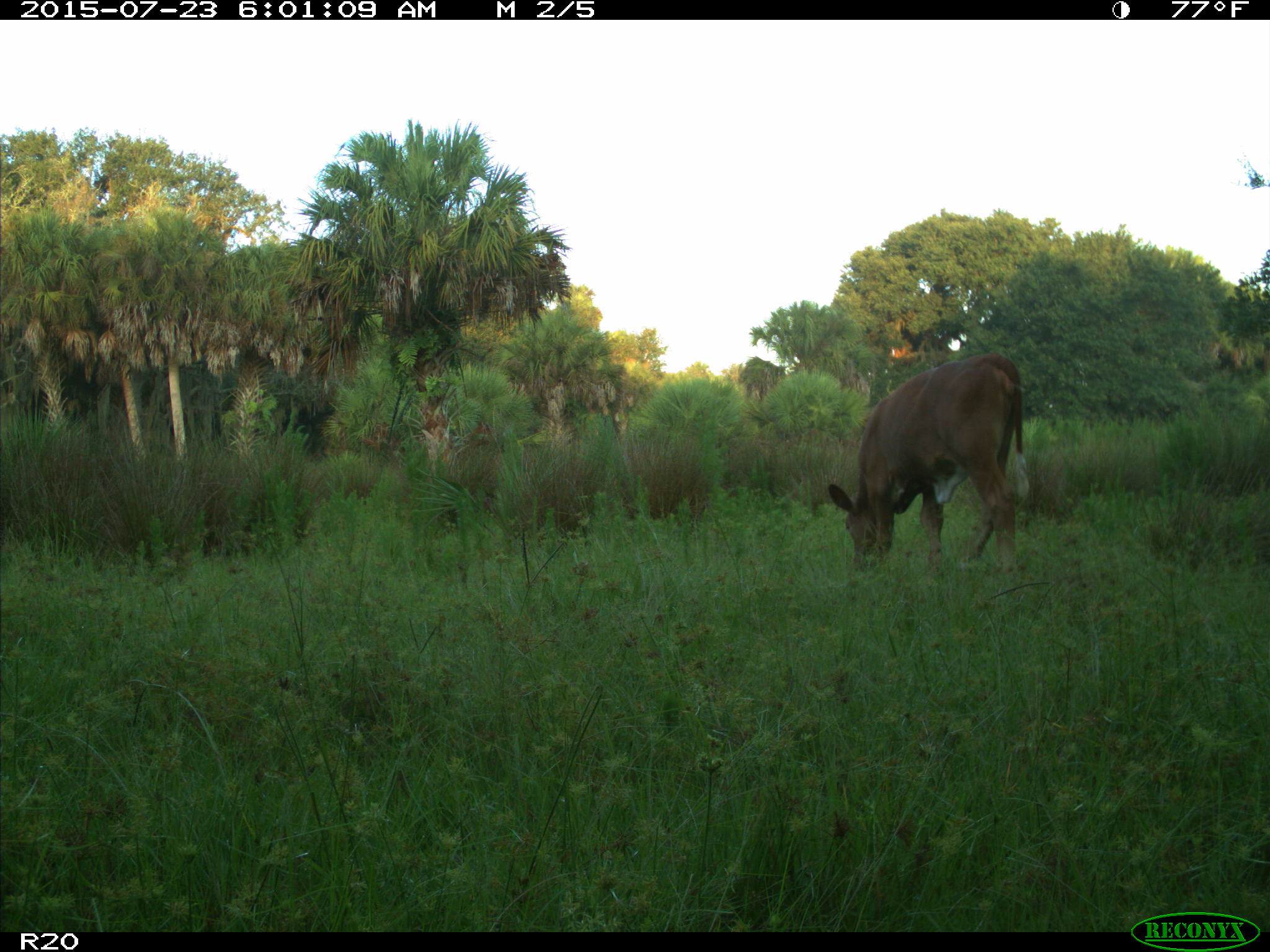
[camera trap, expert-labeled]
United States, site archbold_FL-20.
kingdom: Animalia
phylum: Chordata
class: Mammalia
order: Artiodactyla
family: Bovidae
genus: Bos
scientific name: Bos taurus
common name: domestic cow